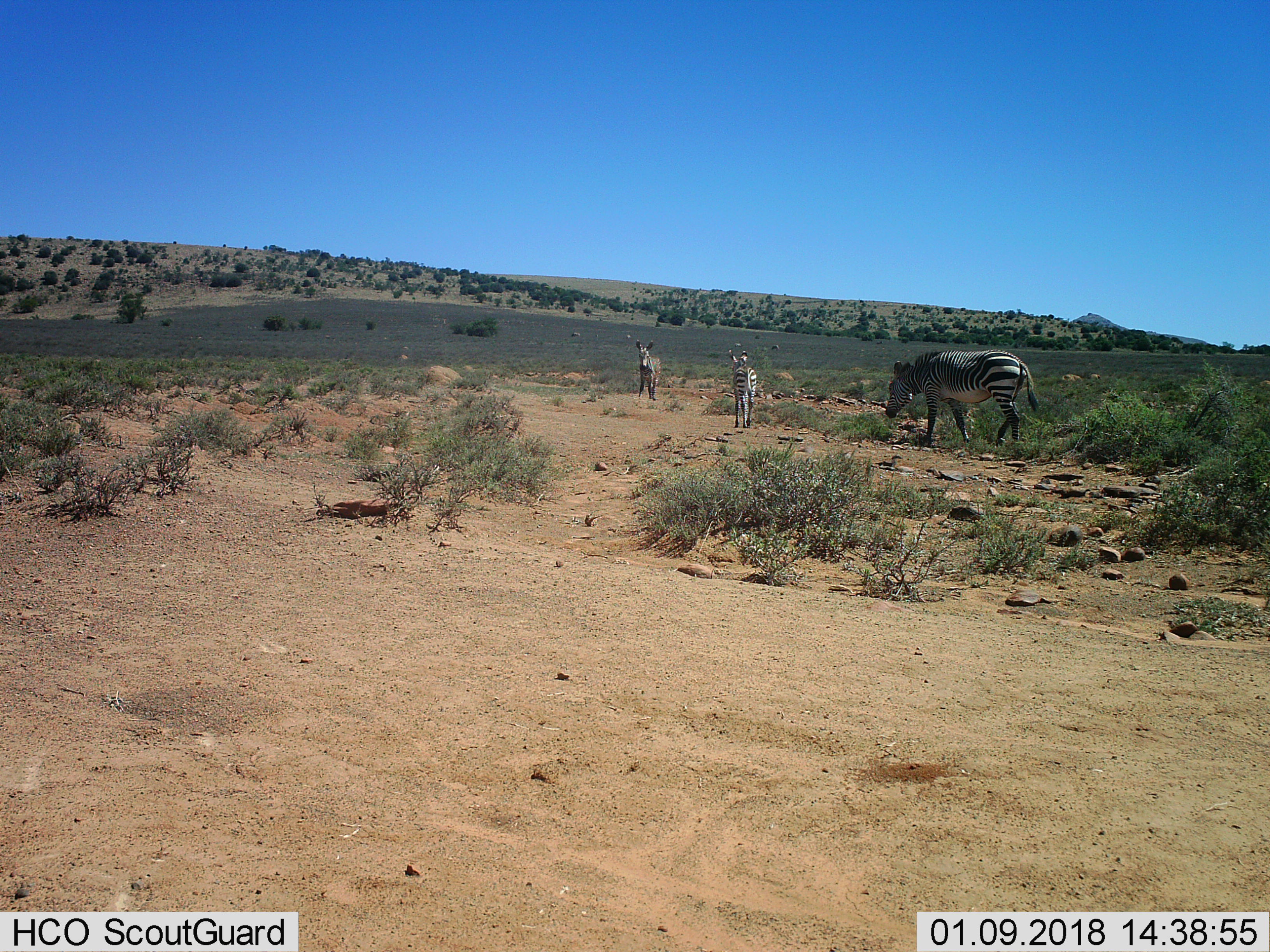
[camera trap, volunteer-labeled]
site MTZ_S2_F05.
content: unidentified animal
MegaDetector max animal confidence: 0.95